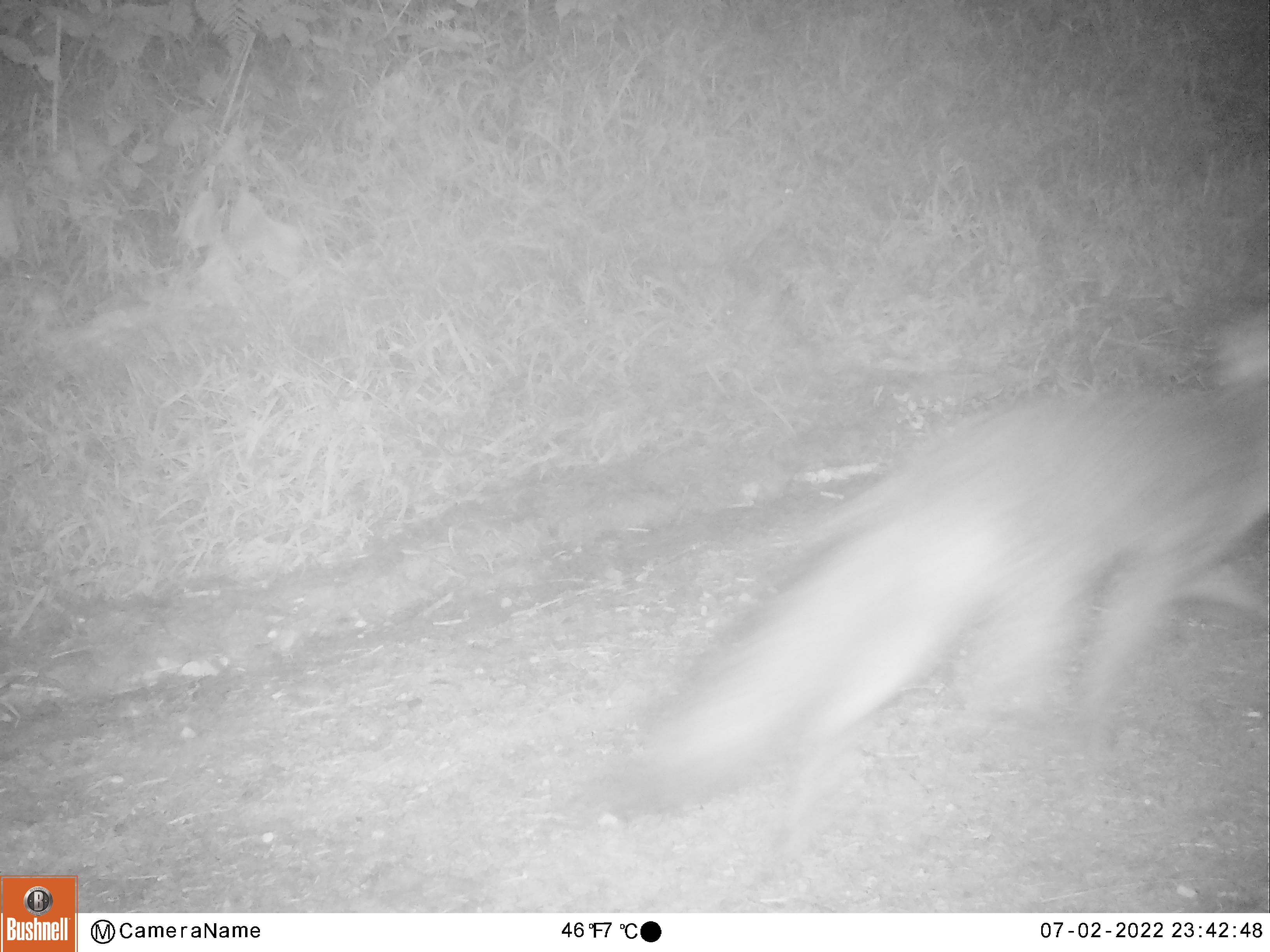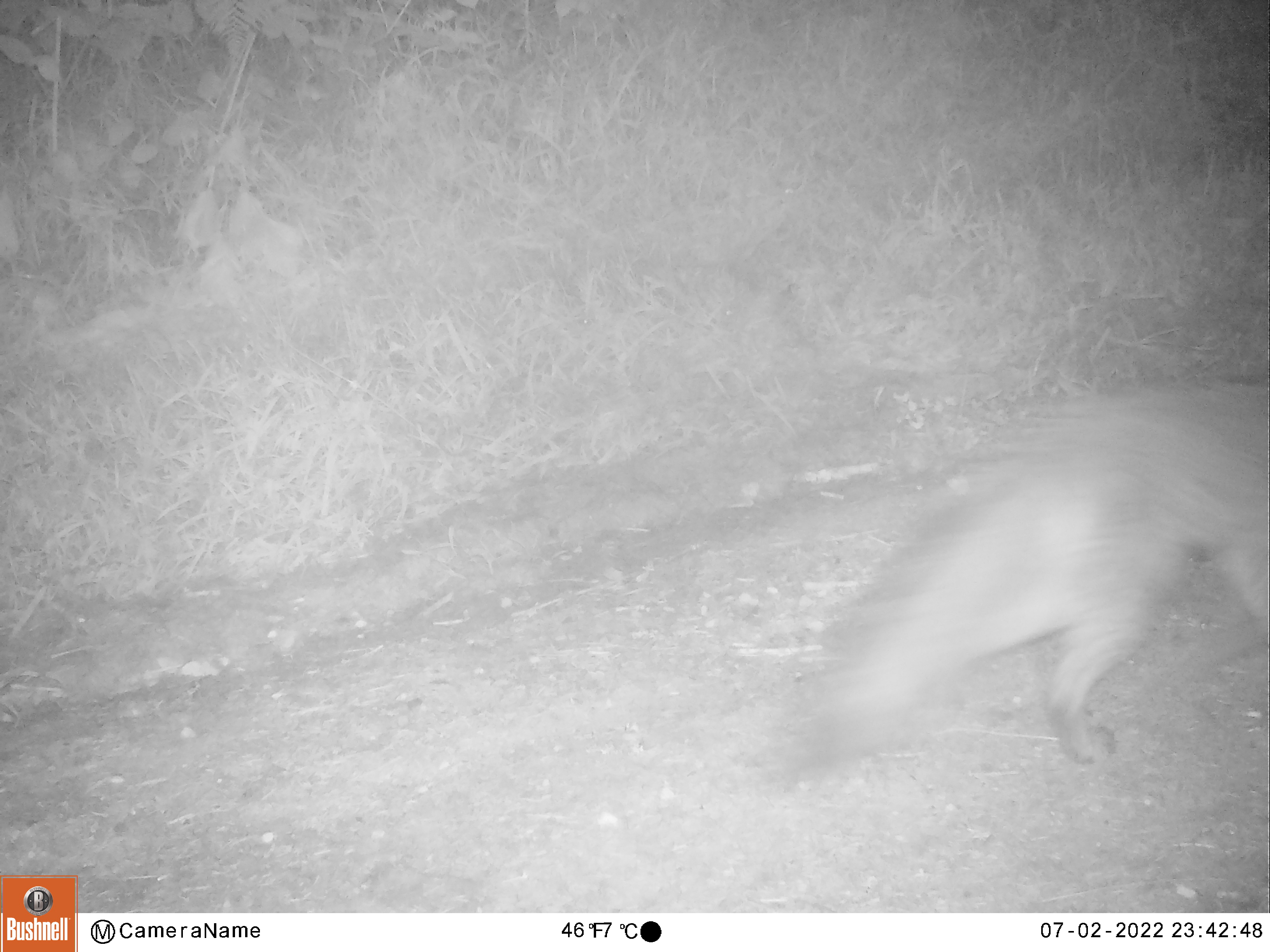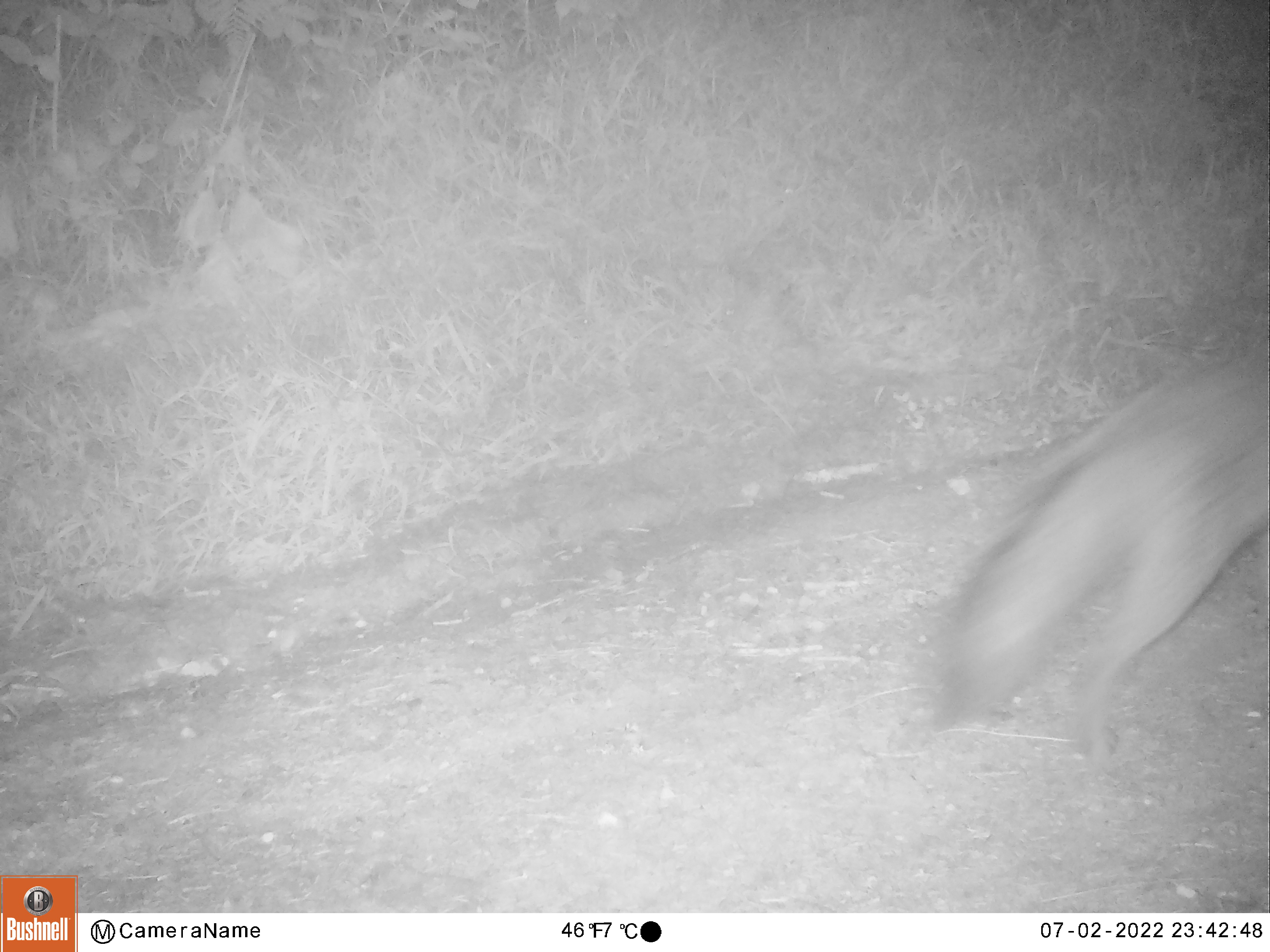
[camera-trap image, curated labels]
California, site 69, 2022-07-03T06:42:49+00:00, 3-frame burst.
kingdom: Animalia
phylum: Chordata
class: Mammalia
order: Carnivora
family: Canidae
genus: Urocyon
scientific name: Urocyon cinereoargenteus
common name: gray fox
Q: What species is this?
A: Gray fox (Urocyon cinereoargenteus).